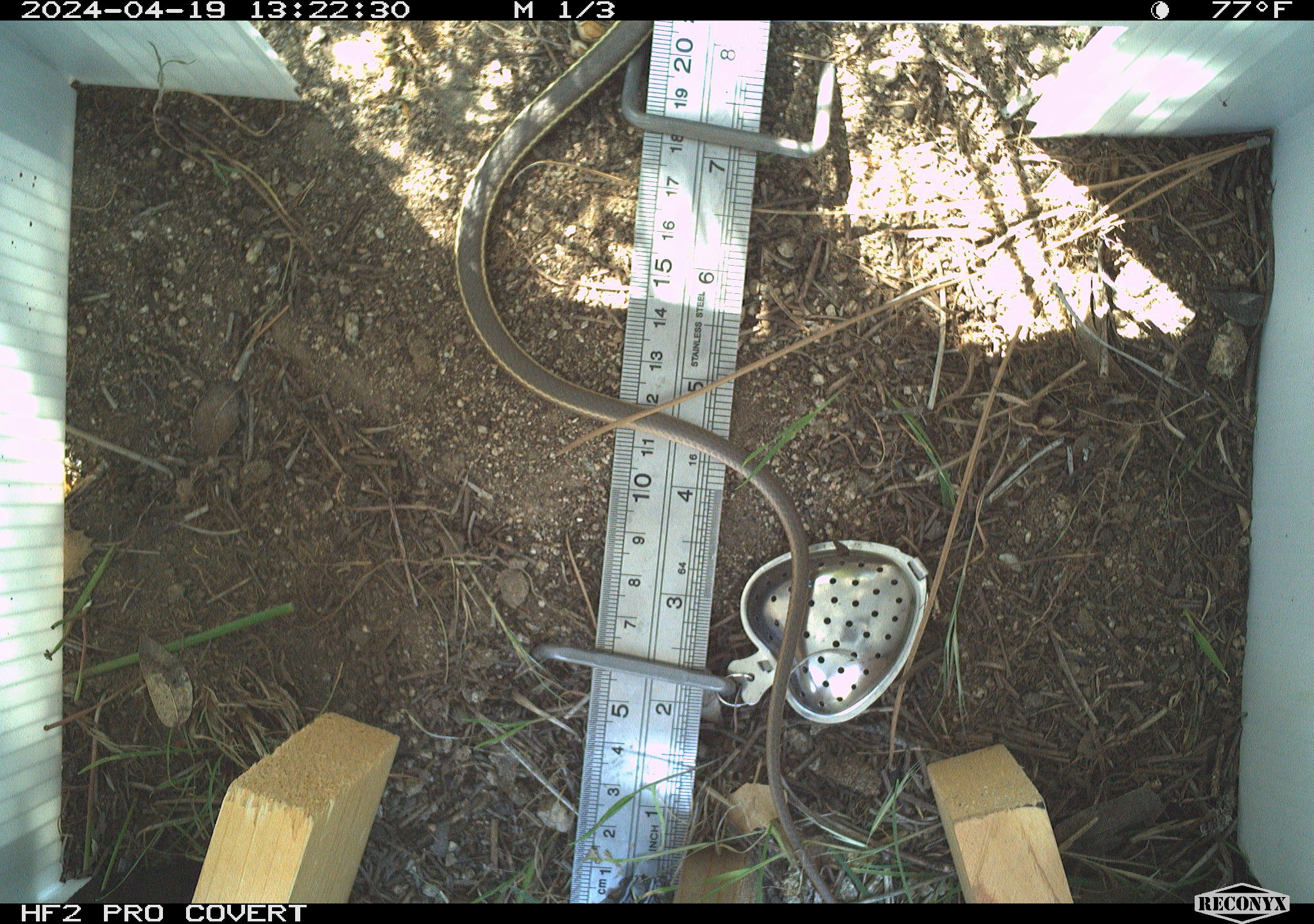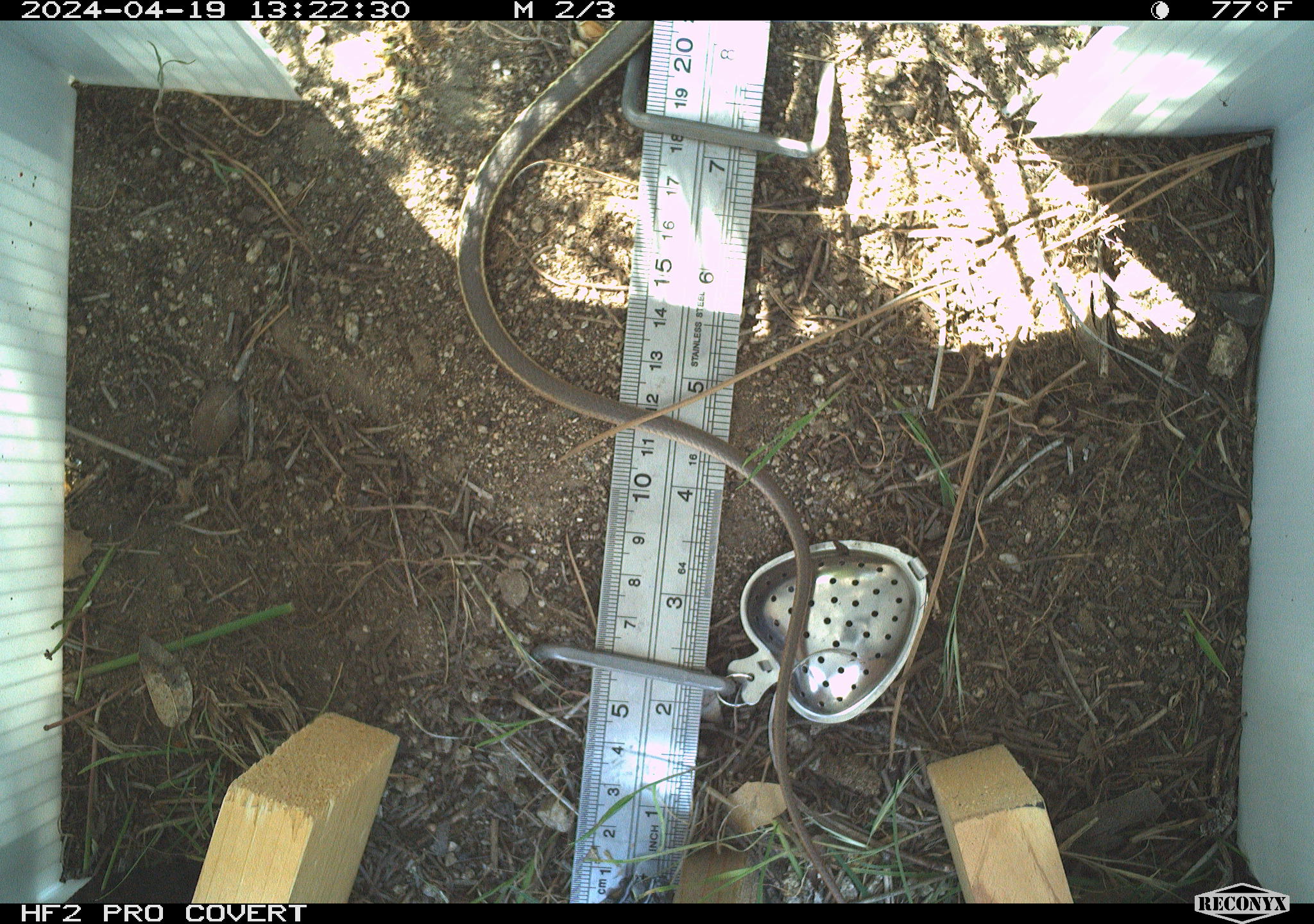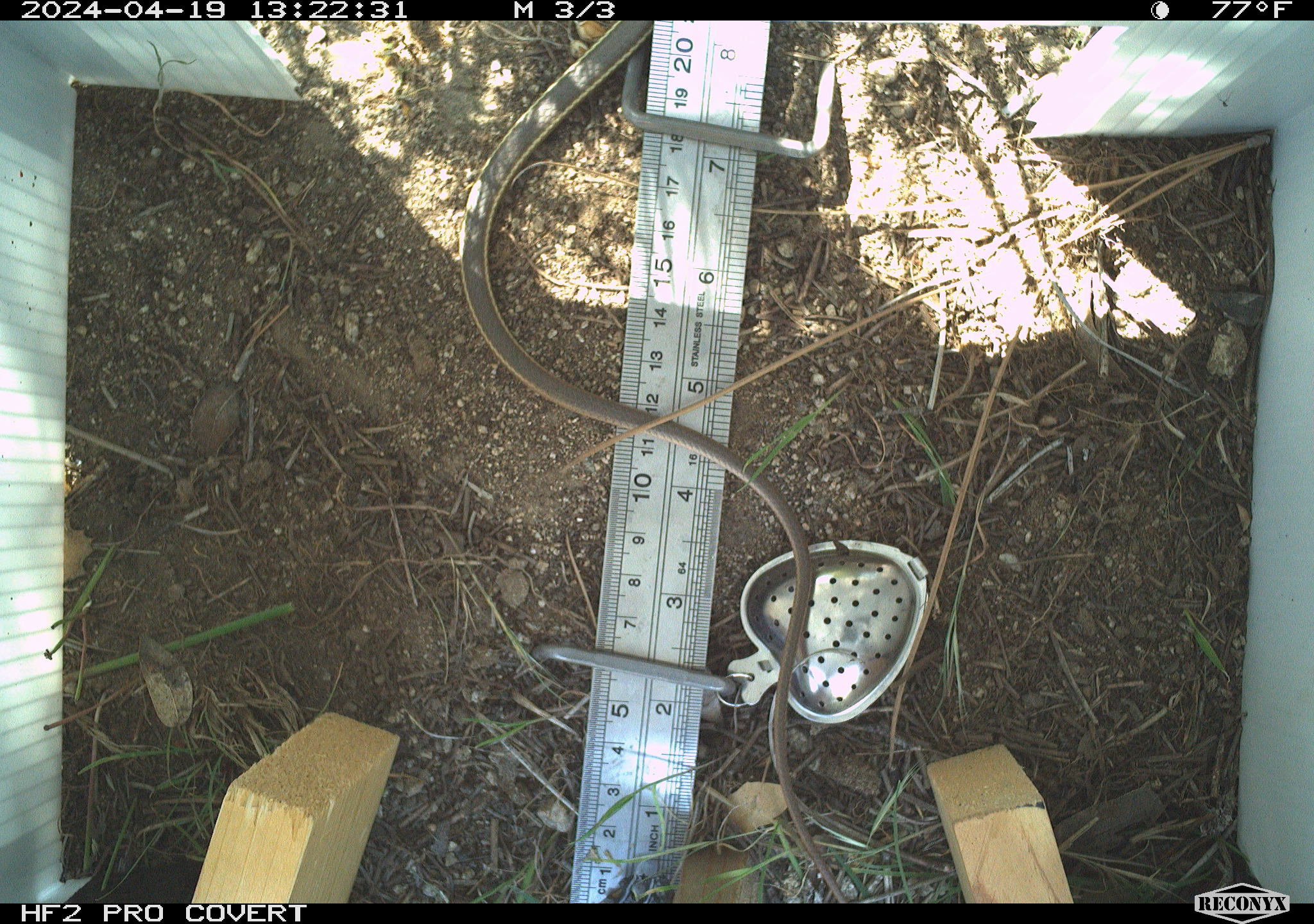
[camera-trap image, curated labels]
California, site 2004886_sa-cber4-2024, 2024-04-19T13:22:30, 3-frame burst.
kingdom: Animalia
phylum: Chordata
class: Reptilia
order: Squamata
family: Colubridae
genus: Masticophis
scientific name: Masticophis lateralis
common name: striped racer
Striped racer (Masticophis lateralis).